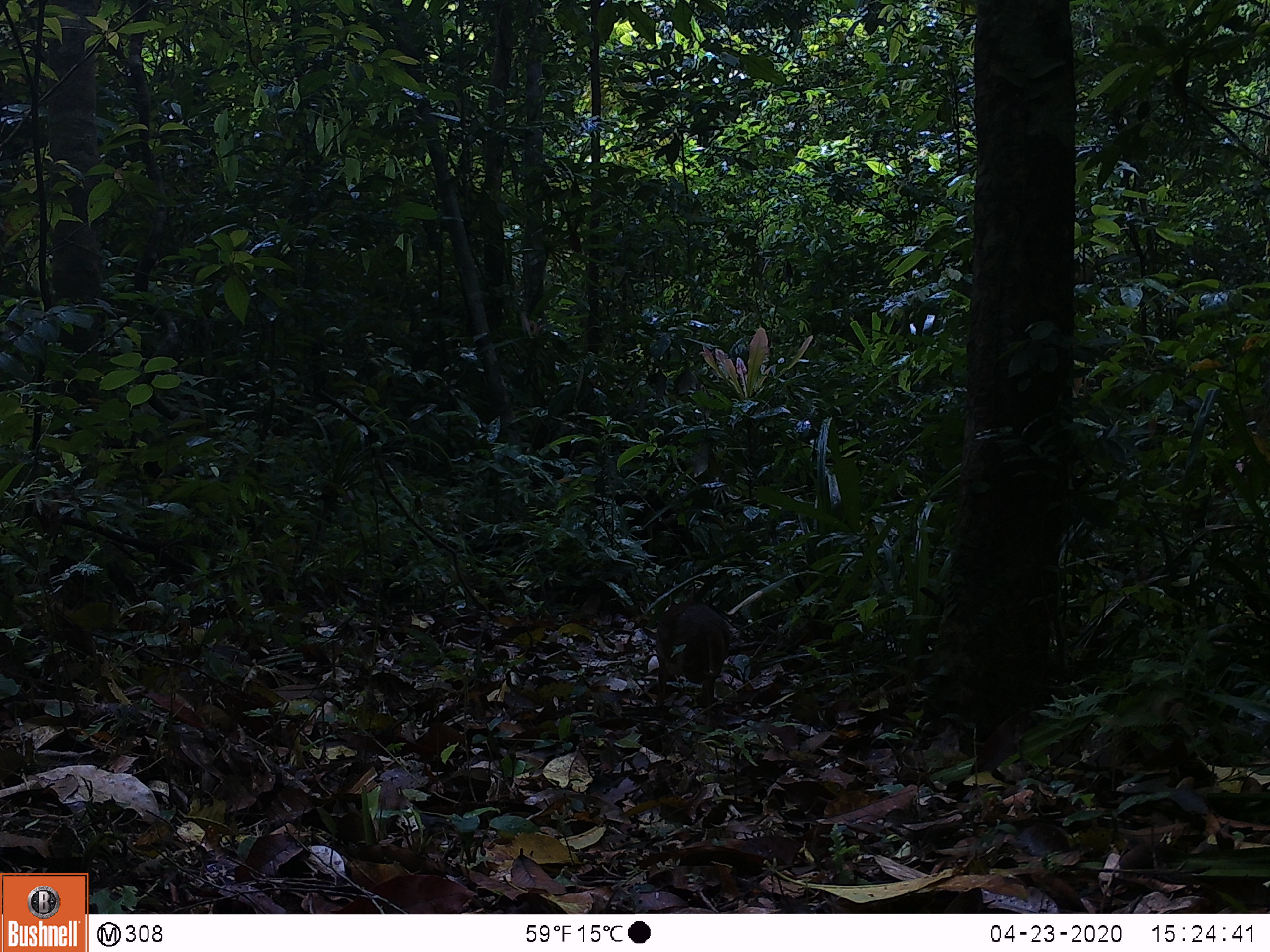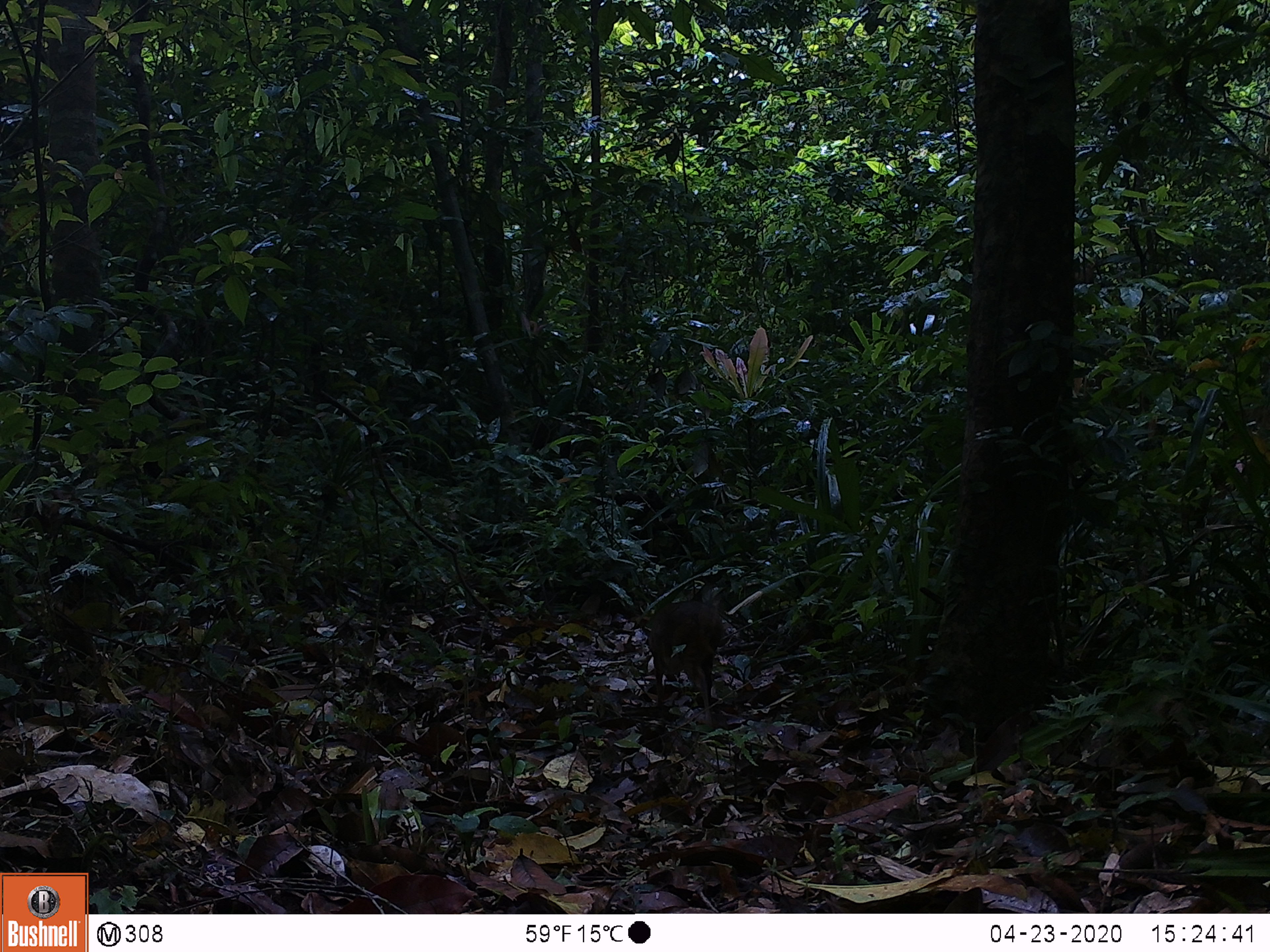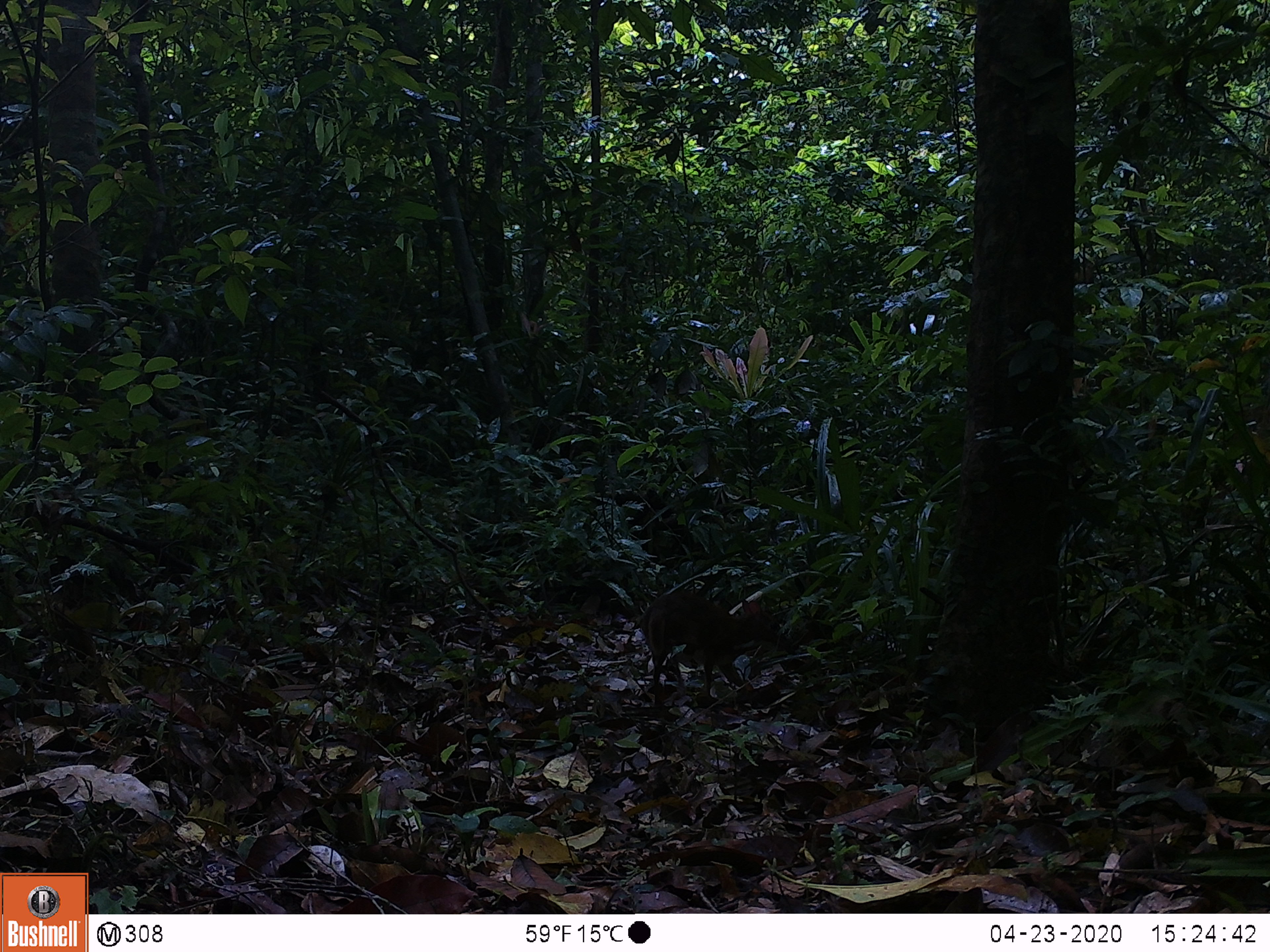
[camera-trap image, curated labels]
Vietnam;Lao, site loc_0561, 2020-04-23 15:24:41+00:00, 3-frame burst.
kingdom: Animalia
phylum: Chordata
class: Mammalia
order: Artiodactyla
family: Bovidae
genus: Capricornis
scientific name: Capricornis sumatraensis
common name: chinese serow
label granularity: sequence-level